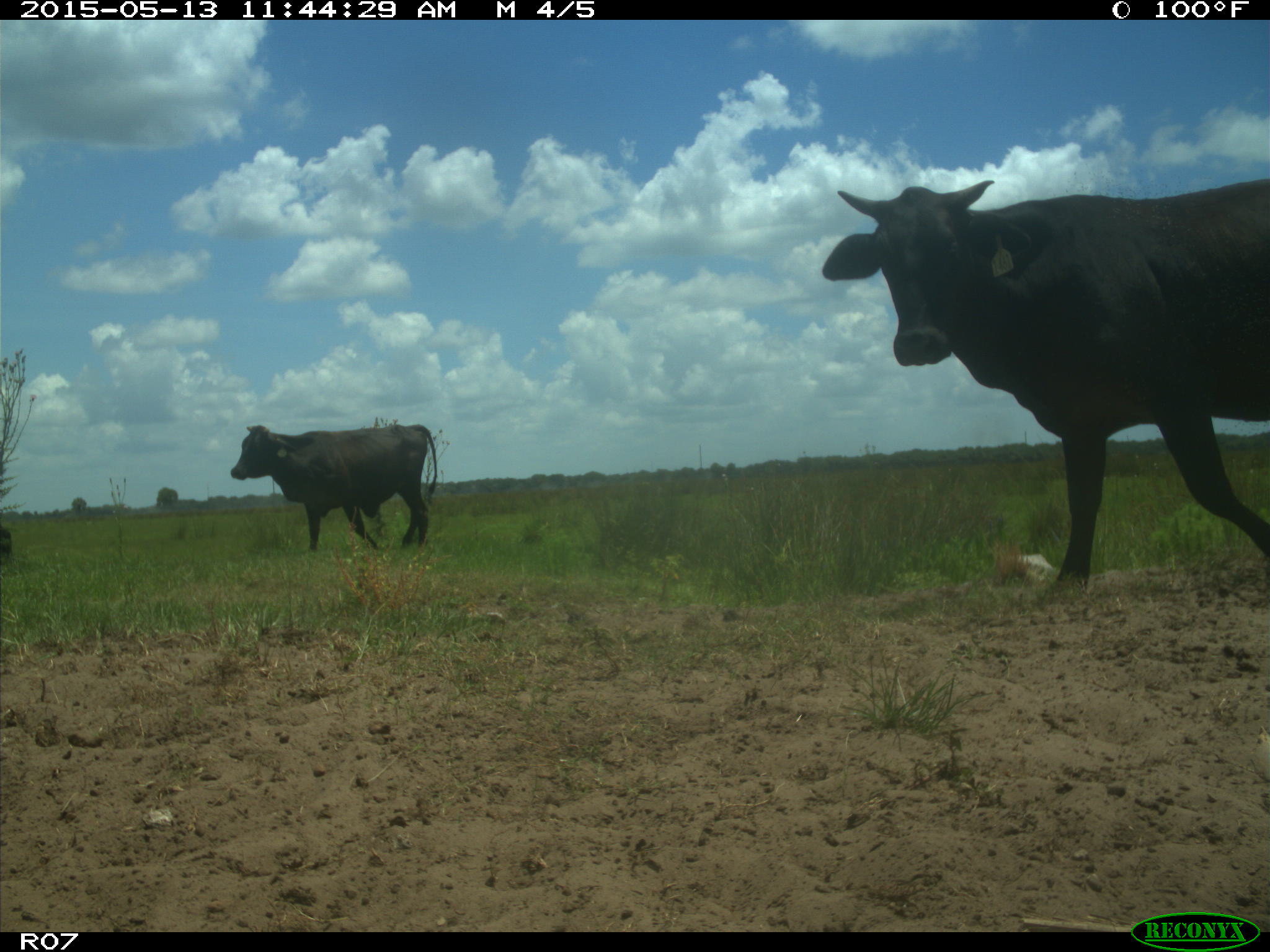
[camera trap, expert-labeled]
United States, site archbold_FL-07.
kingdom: Animalia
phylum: Chordata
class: Mammalia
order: Artiodactyla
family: Bovidae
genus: Bos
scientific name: Bos taurus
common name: domestic cow